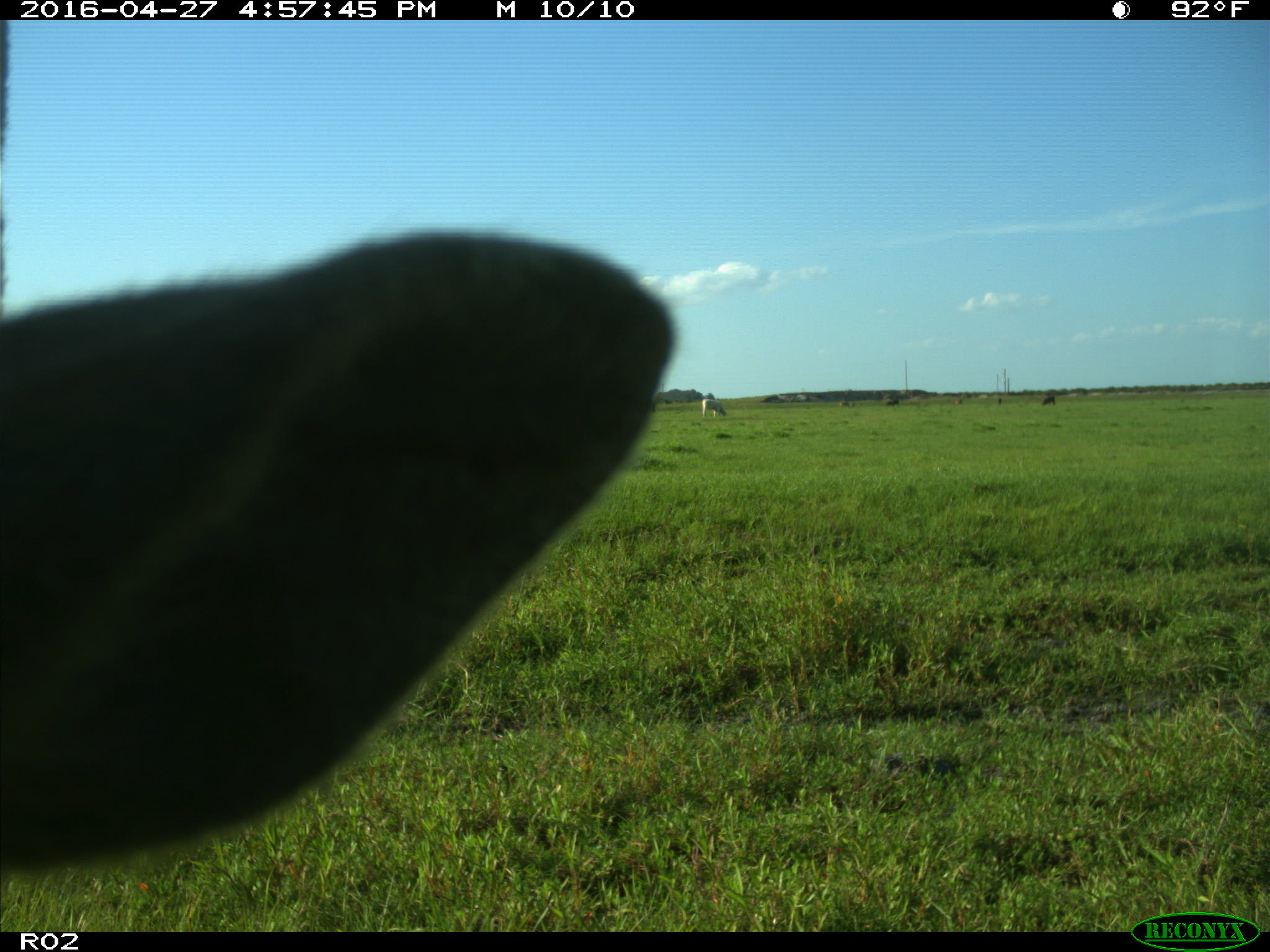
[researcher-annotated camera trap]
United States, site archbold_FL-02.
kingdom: Animalia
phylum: Chordata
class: Mammalia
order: Artiodactyla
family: Bovidae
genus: Bos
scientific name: Bos taurus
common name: domestic cow